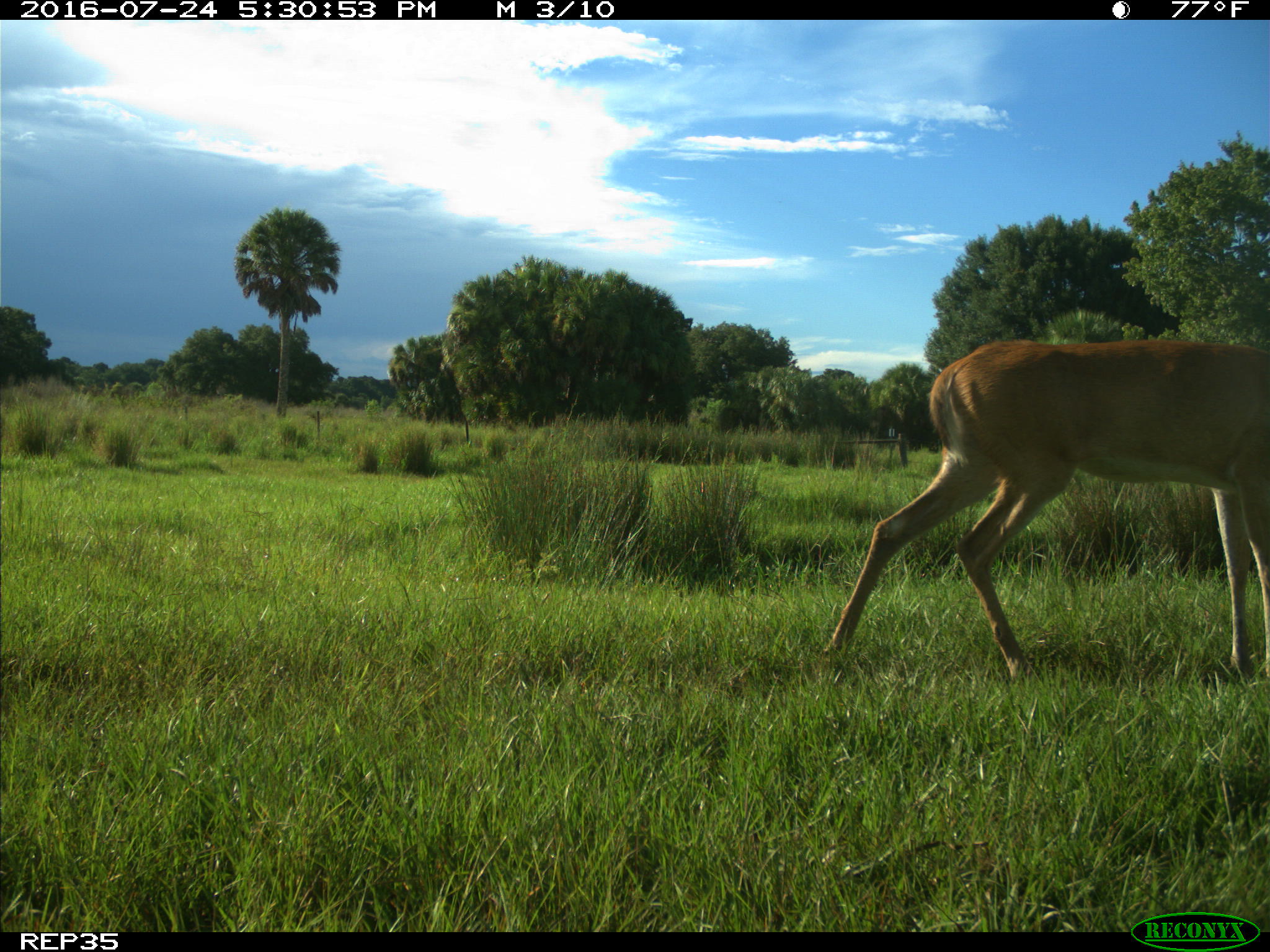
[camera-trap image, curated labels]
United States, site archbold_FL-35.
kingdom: Animalia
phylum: Chordata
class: Mammalia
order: Artiodactyla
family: Cervidae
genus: Odocoileus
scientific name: Odocoileus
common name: deer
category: unidentified deer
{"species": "unidentified deer (deer) (Odocoileus)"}